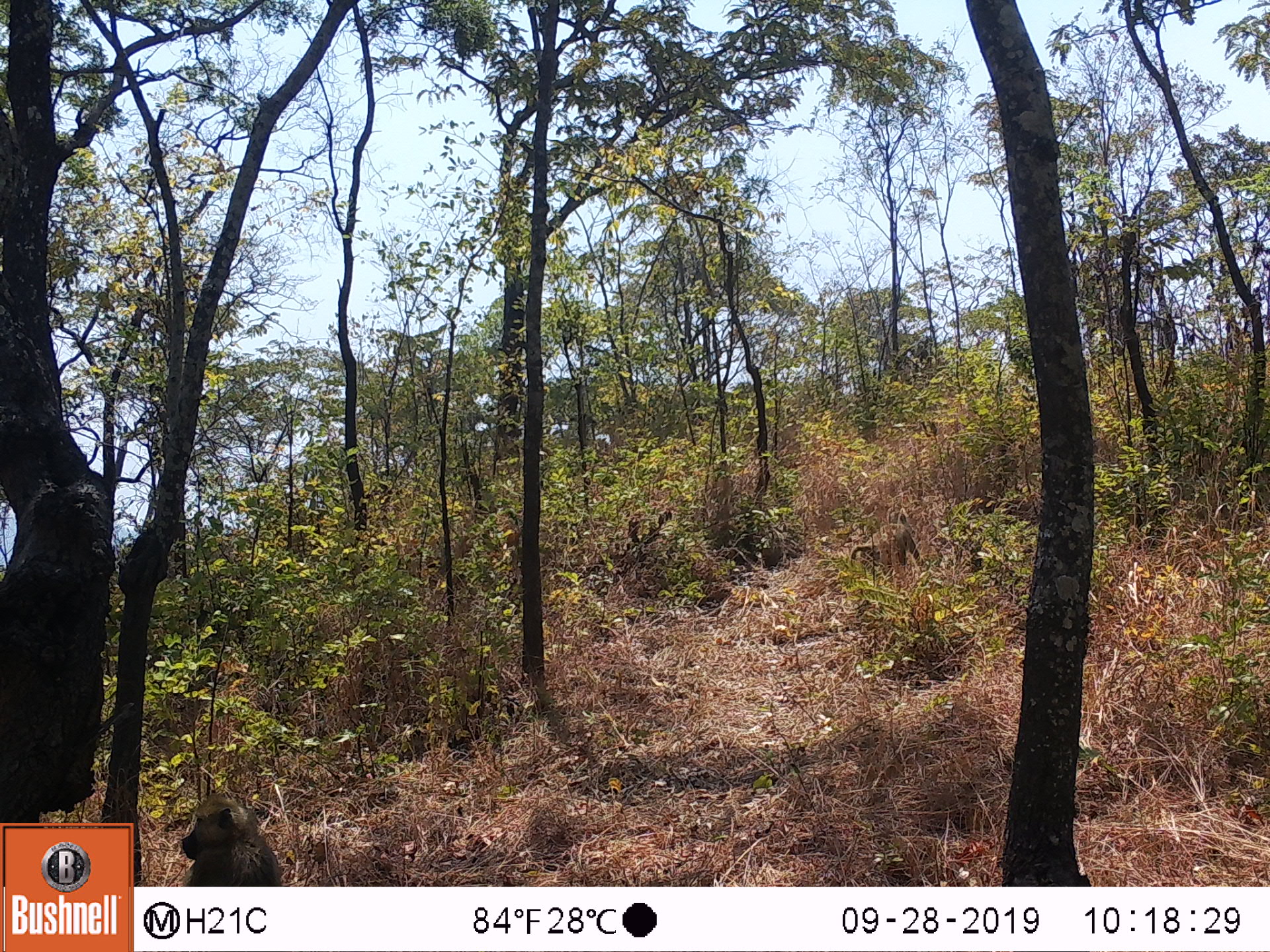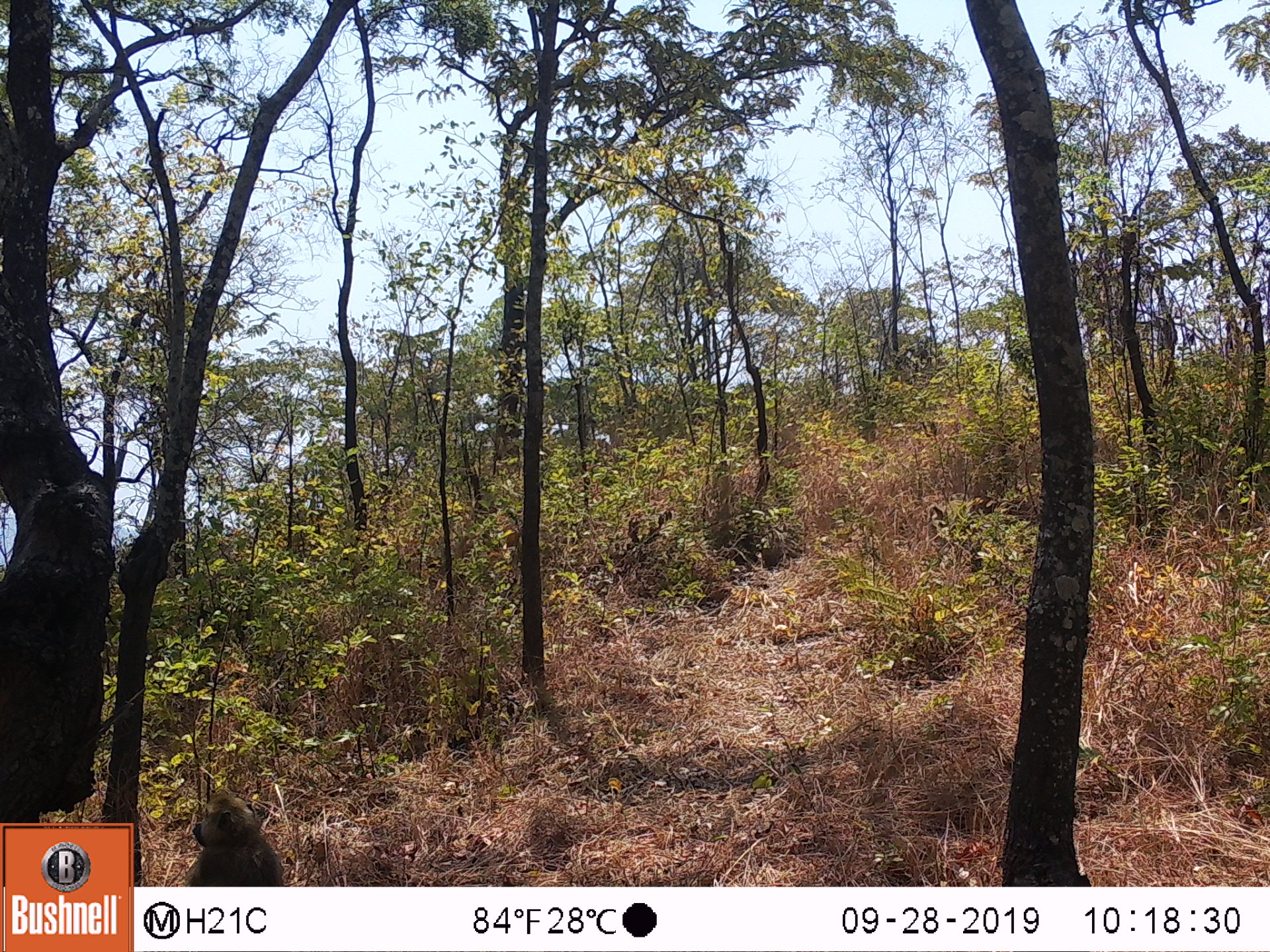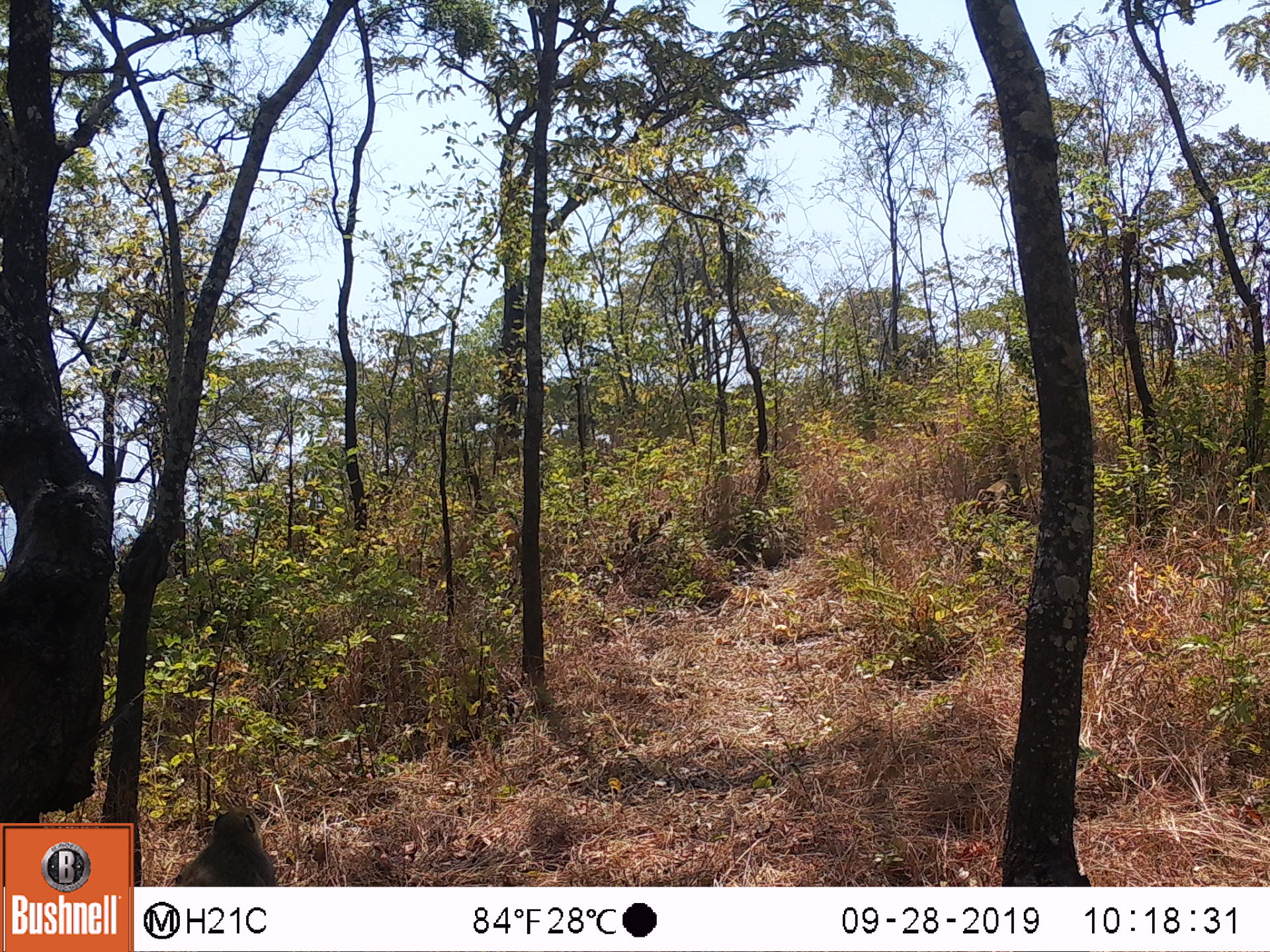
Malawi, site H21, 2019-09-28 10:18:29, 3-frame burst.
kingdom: Animalia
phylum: Chordata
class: Mammalia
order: Primates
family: Cercopithecidae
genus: Papio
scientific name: Papio cynocephalus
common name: yellow baboon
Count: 2.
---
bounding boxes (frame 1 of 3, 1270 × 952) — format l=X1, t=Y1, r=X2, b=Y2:
yellow baboon: l=175, t=799, r=285, b=882; l=851, t=503, r=921, b=577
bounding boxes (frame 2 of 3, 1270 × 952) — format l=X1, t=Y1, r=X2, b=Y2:
yellow baboon: l=177, t=792, r=288, b=880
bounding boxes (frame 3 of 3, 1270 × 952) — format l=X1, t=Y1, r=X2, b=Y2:
yellow baboon: l=169, t=806, r=285, b=882; l=959, t=473, r=1020, b=526